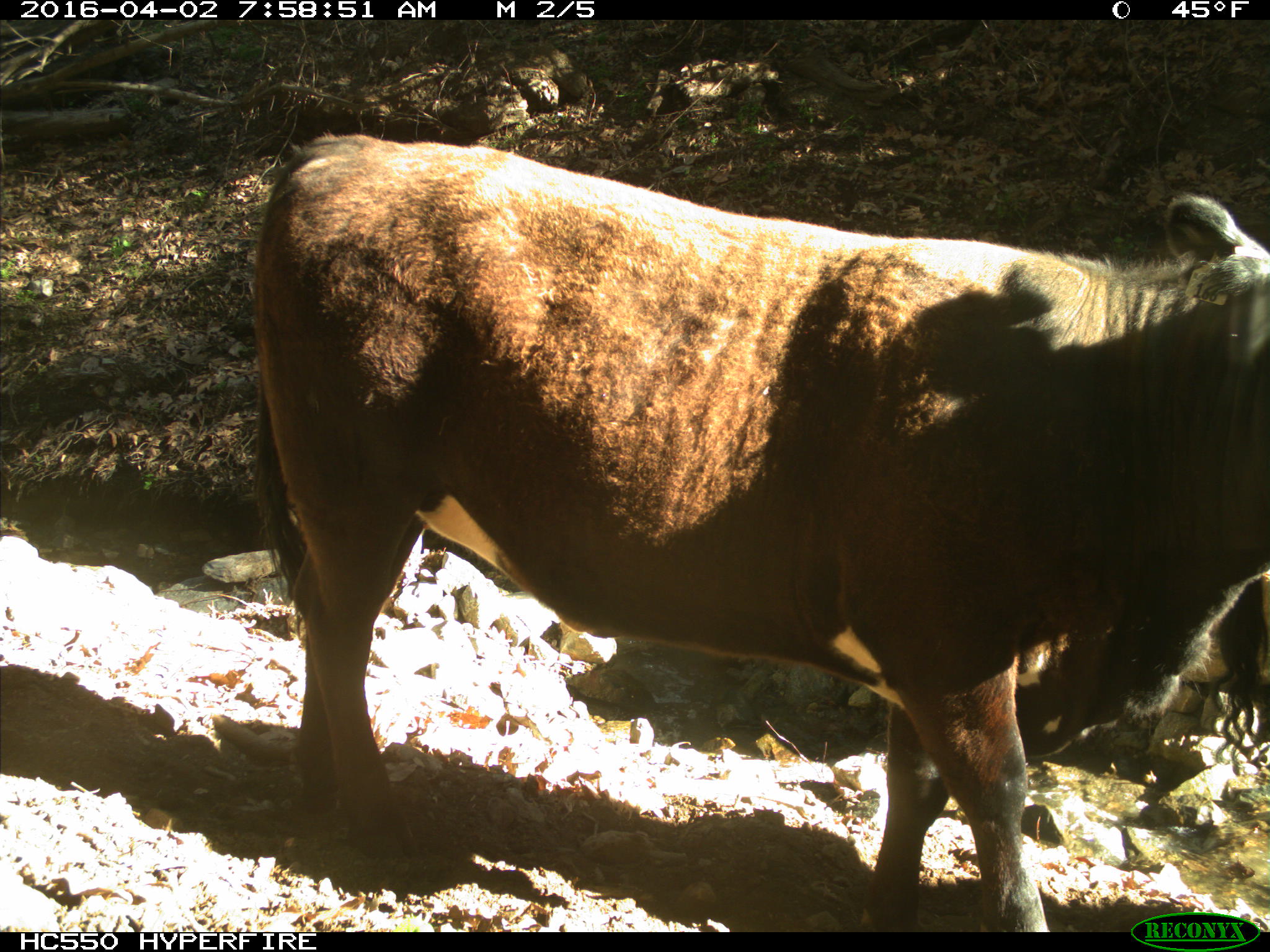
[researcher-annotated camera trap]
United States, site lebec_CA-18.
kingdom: Animalia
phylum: Chordata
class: Mammalia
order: Artiodactyla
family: Bovidae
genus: Bos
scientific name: Bos taurus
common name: domestic cow